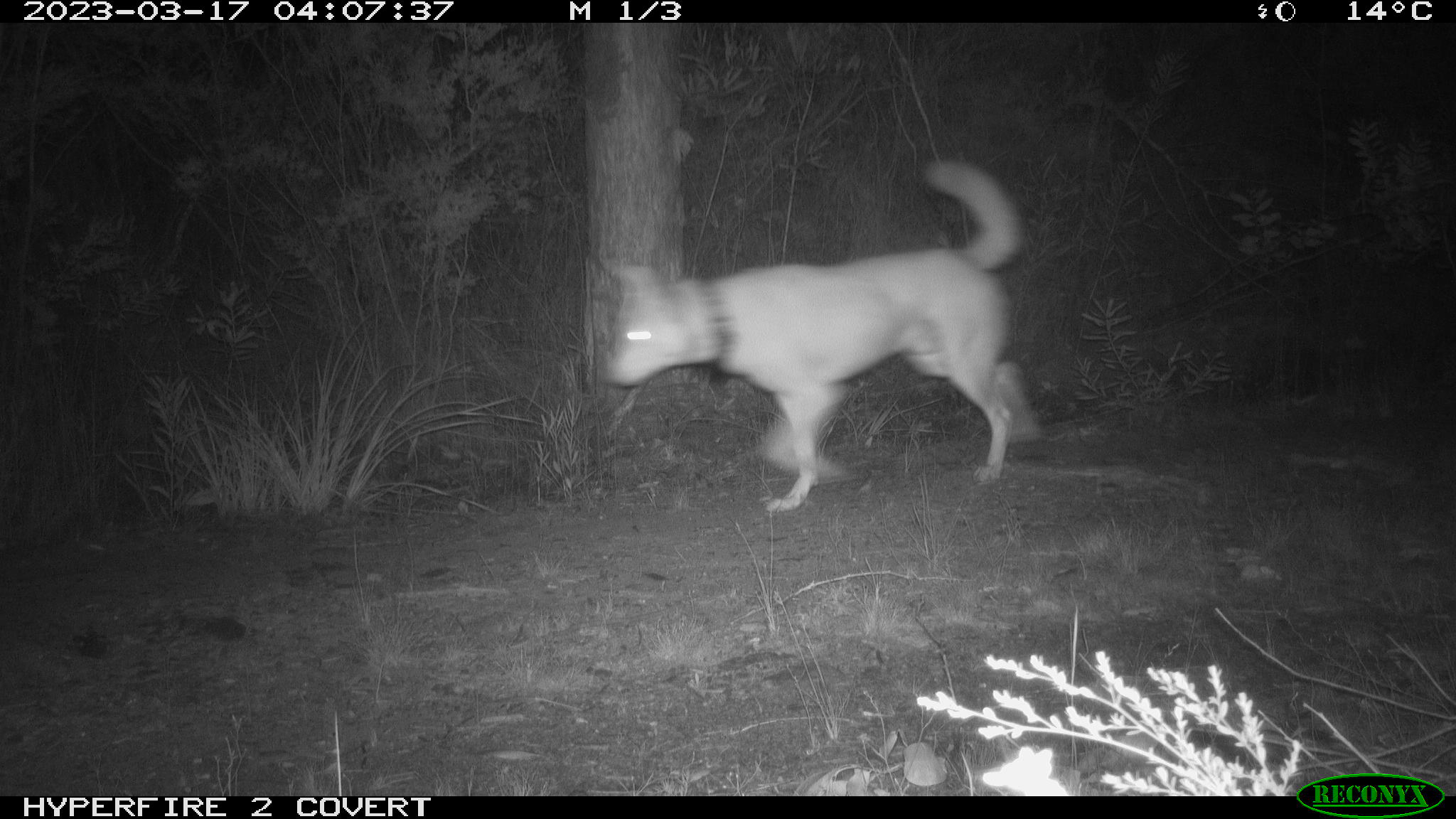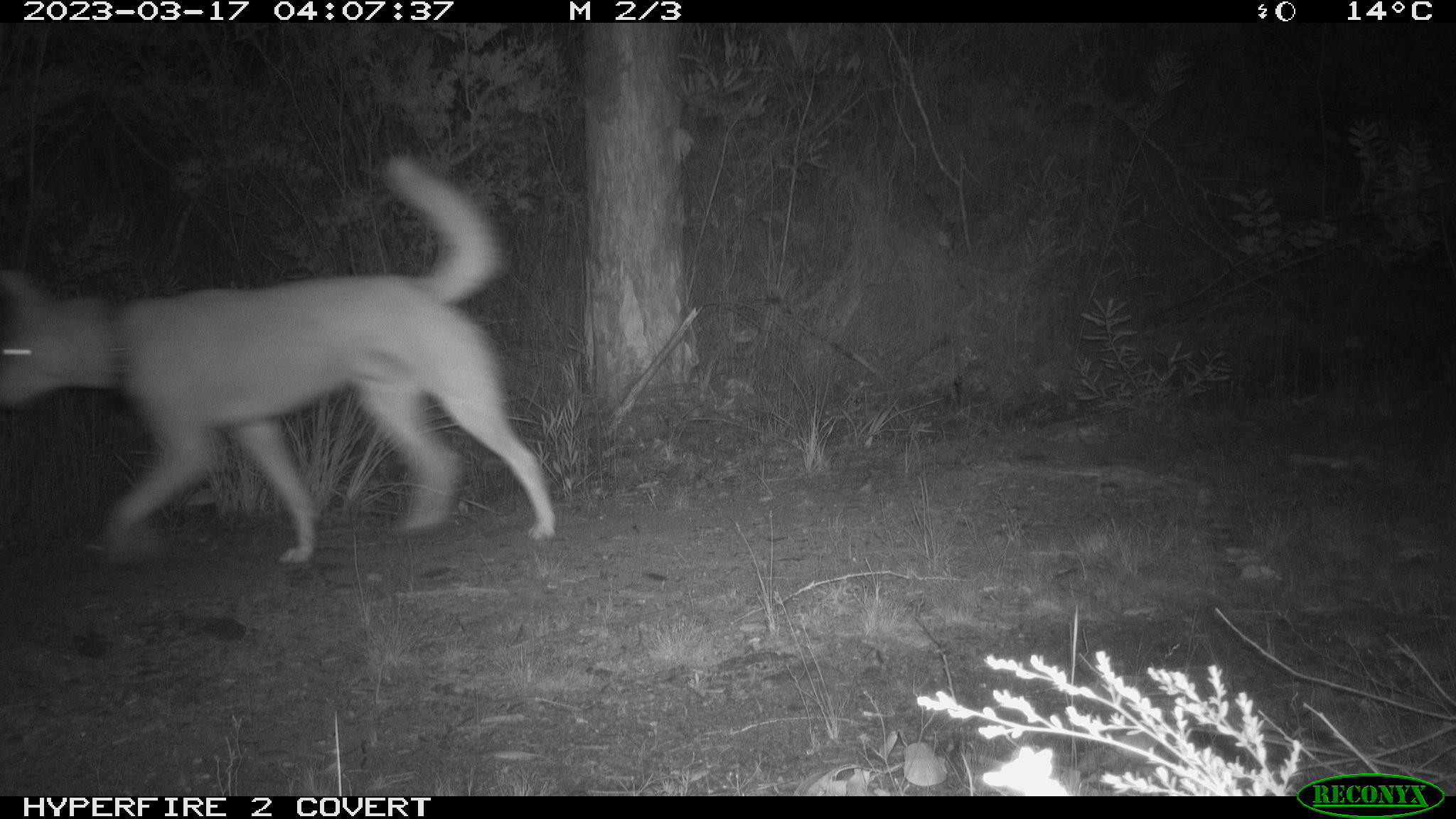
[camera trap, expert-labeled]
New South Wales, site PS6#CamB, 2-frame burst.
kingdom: Animalia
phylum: Chordata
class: Mammalia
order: Carnivora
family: Canidae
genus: Canis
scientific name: Canis familiaris dingo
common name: dingo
Dingo (Canis familiaris dingo).